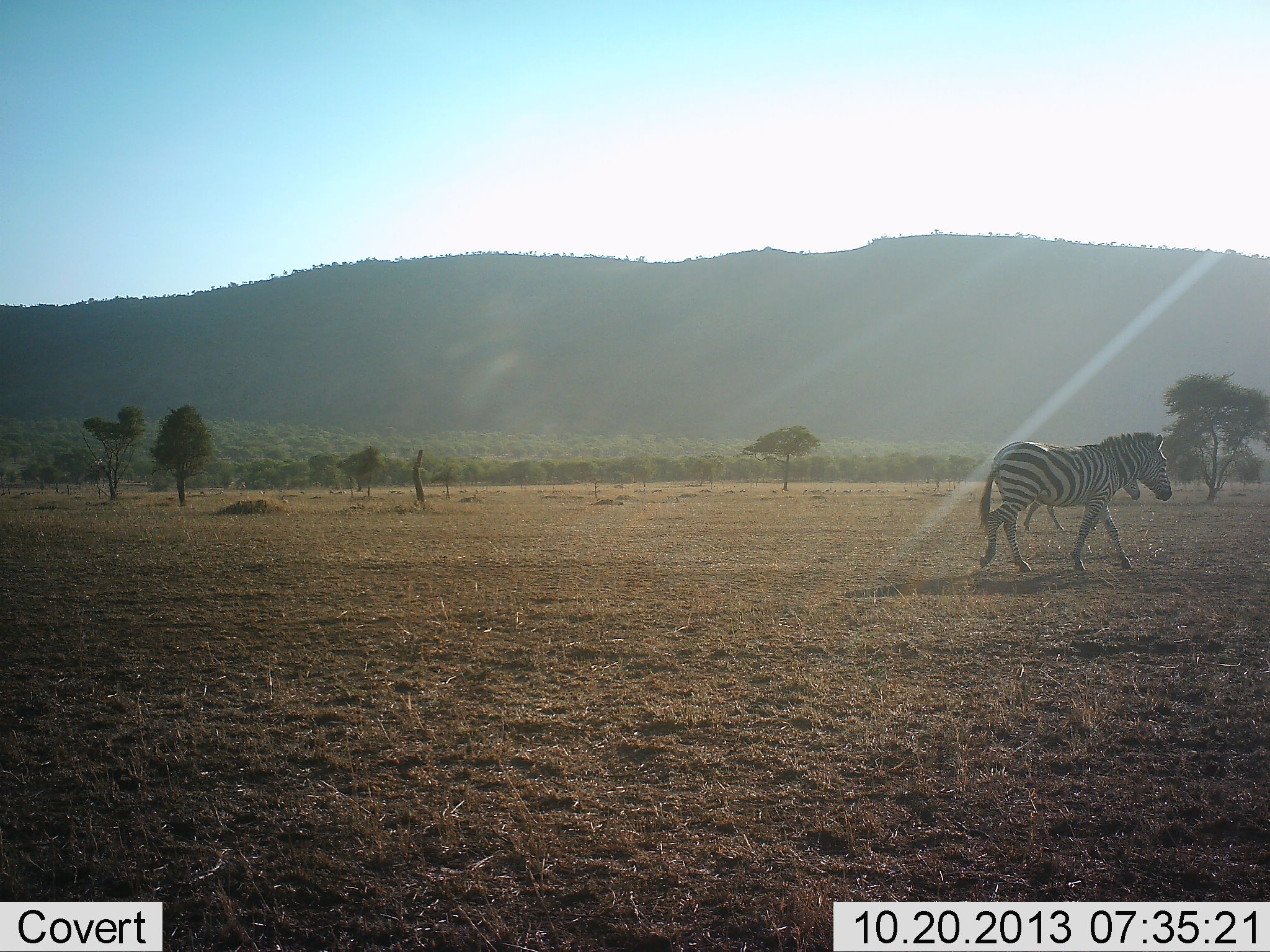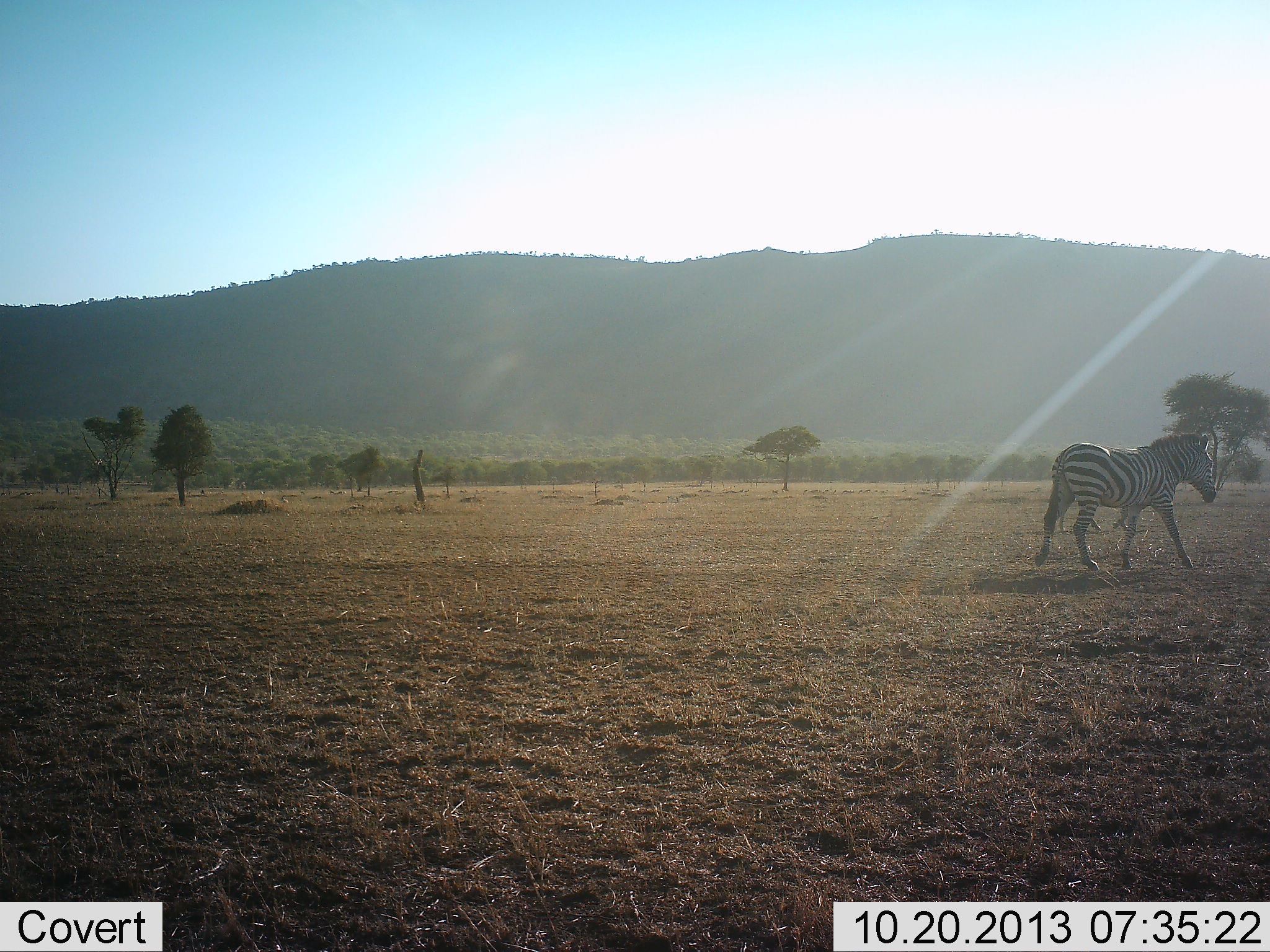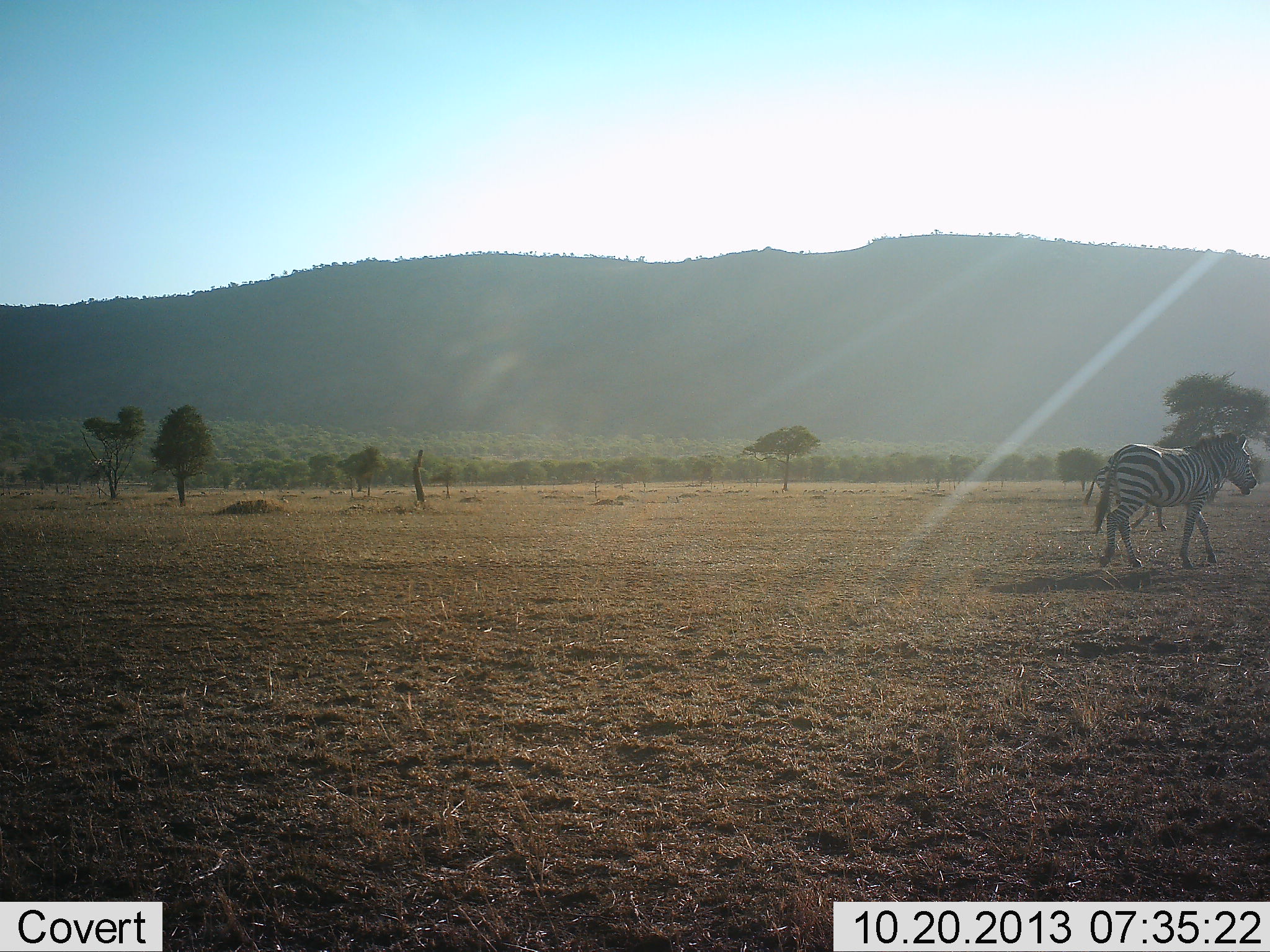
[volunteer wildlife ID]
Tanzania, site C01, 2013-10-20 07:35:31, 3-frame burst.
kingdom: Animalia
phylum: Chordata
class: Mammalia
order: Perissodactyla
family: Equidae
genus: Equus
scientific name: Equus quagga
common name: plains zebra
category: zebra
Zebra (plains zebra) (Equus quagga), count 2. Behavior (volunteer vote fractions): standing 0%, resting 0%, moving 100%, interacting 0%. Young present (vote fraction): 0%. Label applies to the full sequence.